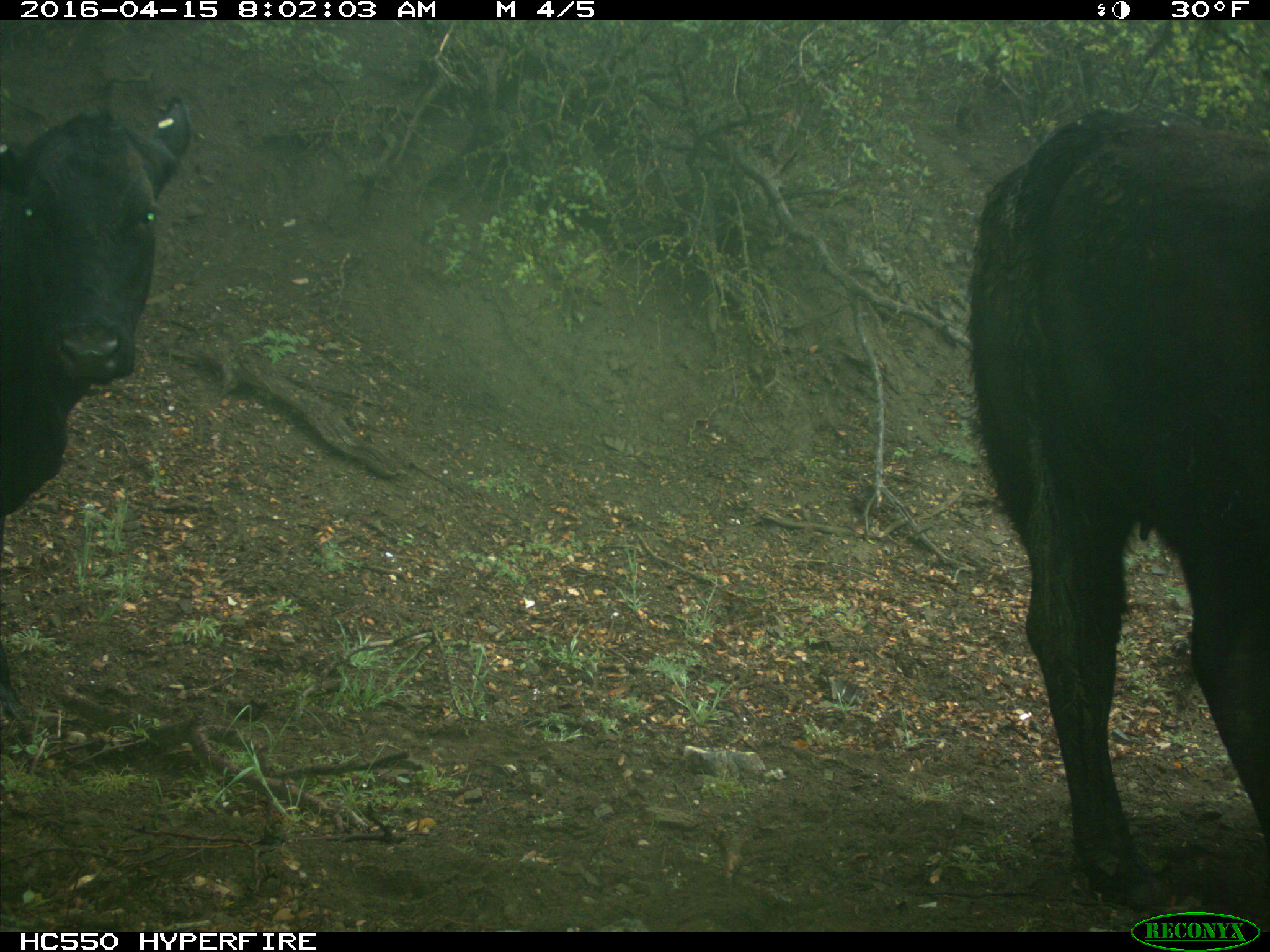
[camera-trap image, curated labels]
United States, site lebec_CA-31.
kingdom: Animalia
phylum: Chordata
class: Mammalia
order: Artiodactyla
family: Bovidae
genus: Bos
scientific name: Bos taurus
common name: domestic cow